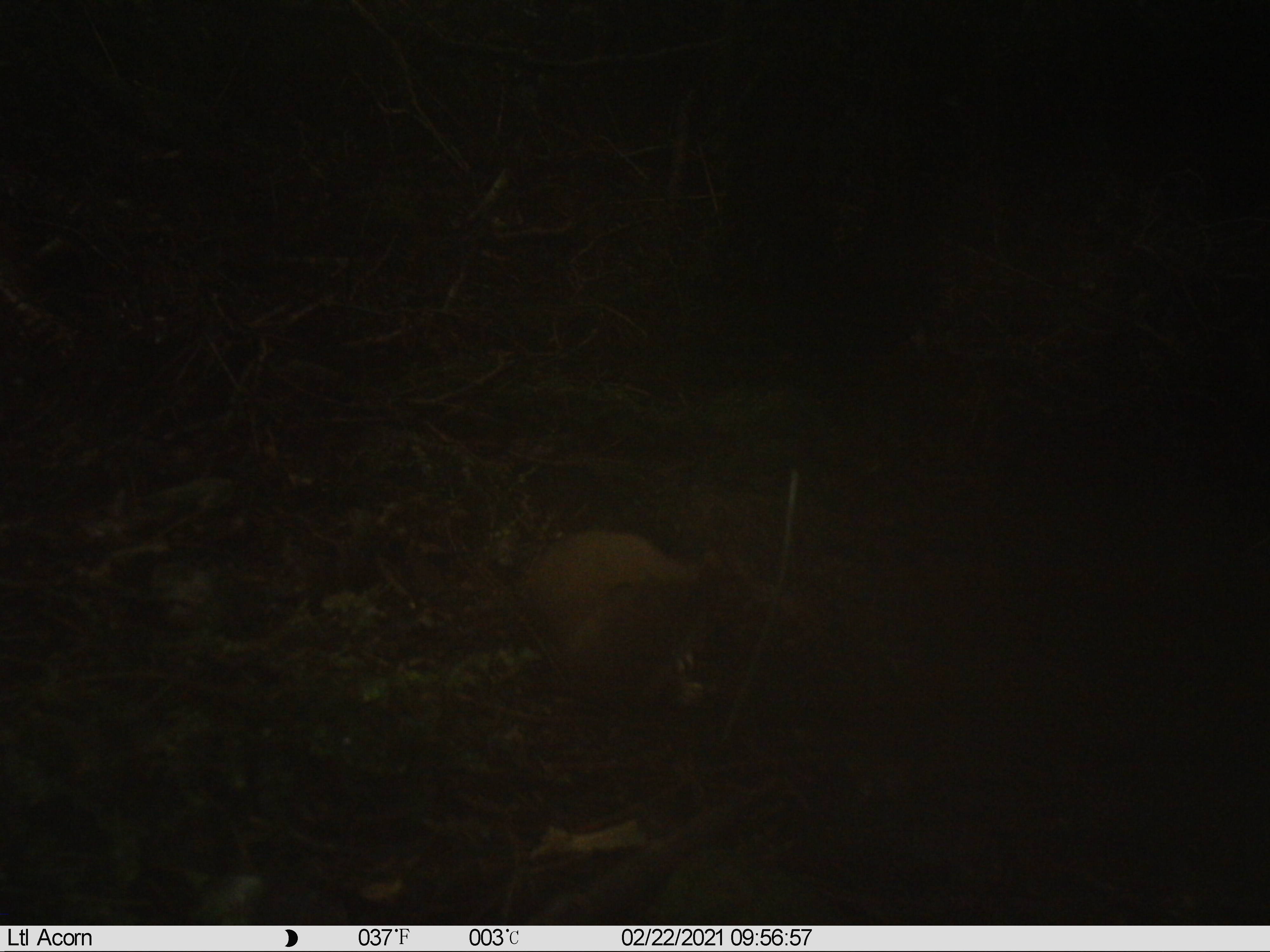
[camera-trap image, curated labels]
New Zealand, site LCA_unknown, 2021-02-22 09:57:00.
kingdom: Animalia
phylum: Chordata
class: Mammalia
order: Carnivora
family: Mustelidae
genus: Mustela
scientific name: Mustela erminea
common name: stoat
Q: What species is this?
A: Stoat (Mustela erminea).